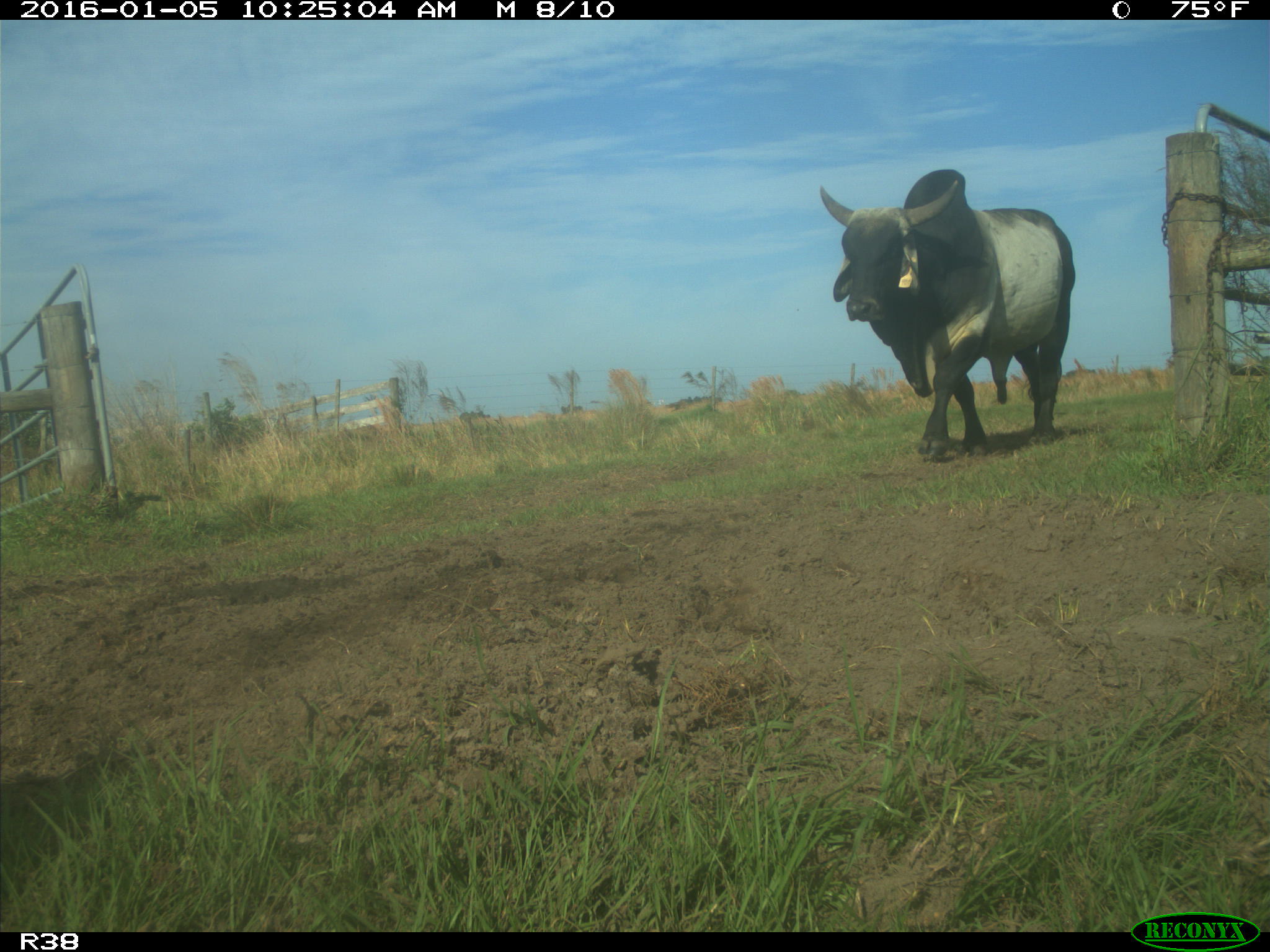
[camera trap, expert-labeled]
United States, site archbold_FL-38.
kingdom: Animalia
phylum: Chordata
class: Mammalia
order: Artiodactyla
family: Bovidae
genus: Bos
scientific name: Bos taurus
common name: domestic cow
Bos taurus (domestic cow).